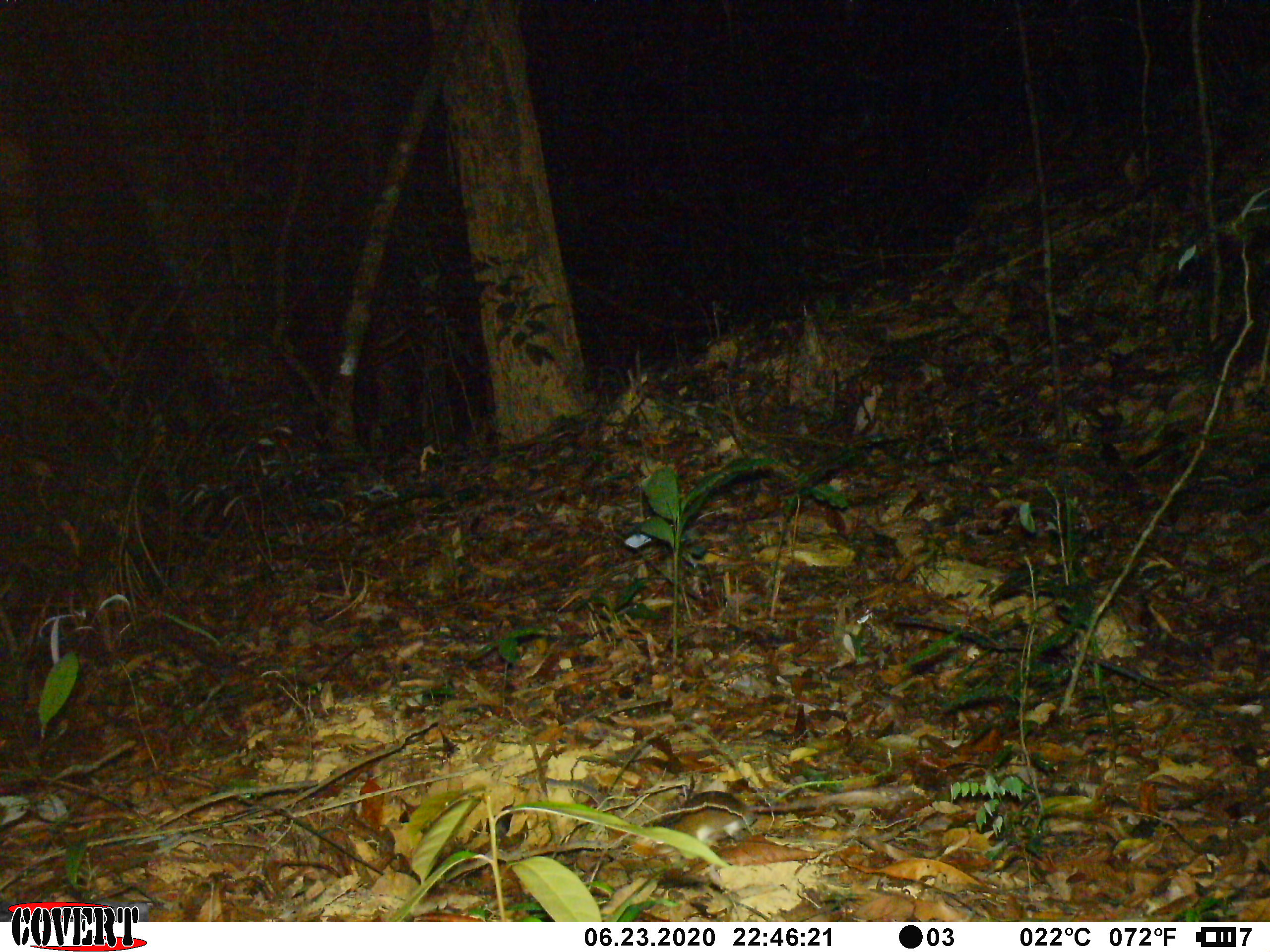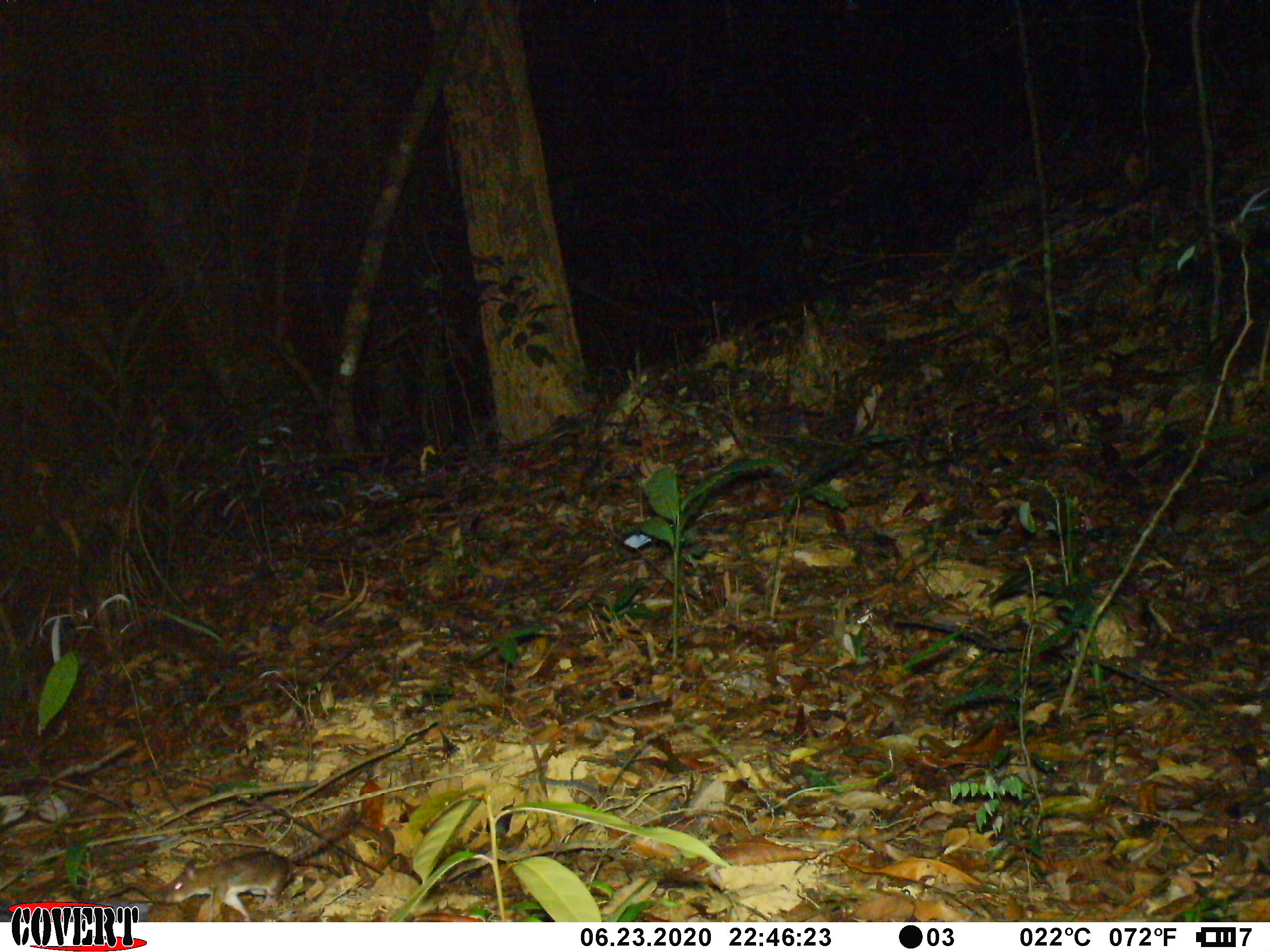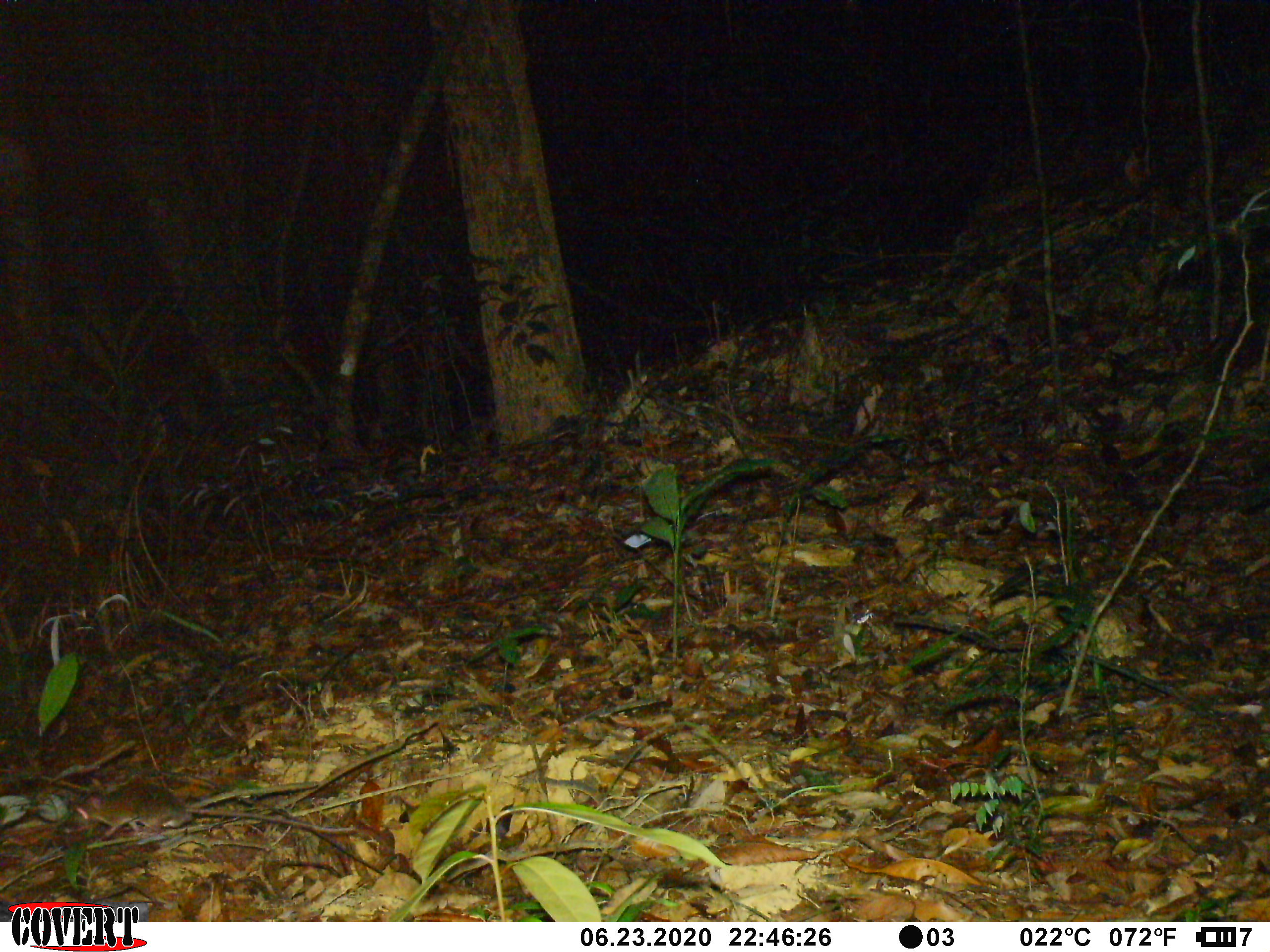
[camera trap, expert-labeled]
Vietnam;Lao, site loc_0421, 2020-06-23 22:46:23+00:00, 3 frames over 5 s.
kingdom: Animalia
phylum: Chordata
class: Mammalia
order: Rodentia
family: Muridae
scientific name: Muridae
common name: old-world mice and rats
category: unidentified murid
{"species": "unidentified murid (old-world mice and rats) (Muridae)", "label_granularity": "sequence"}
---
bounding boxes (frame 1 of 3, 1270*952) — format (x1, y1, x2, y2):
unidentified murid: (636, 789, 921, 850)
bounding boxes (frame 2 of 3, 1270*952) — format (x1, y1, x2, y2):
unidentified murid: (161, 826, 352, 922)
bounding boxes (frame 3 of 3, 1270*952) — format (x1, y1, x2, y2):
unidentified murid: (74, 782, 359, 842)